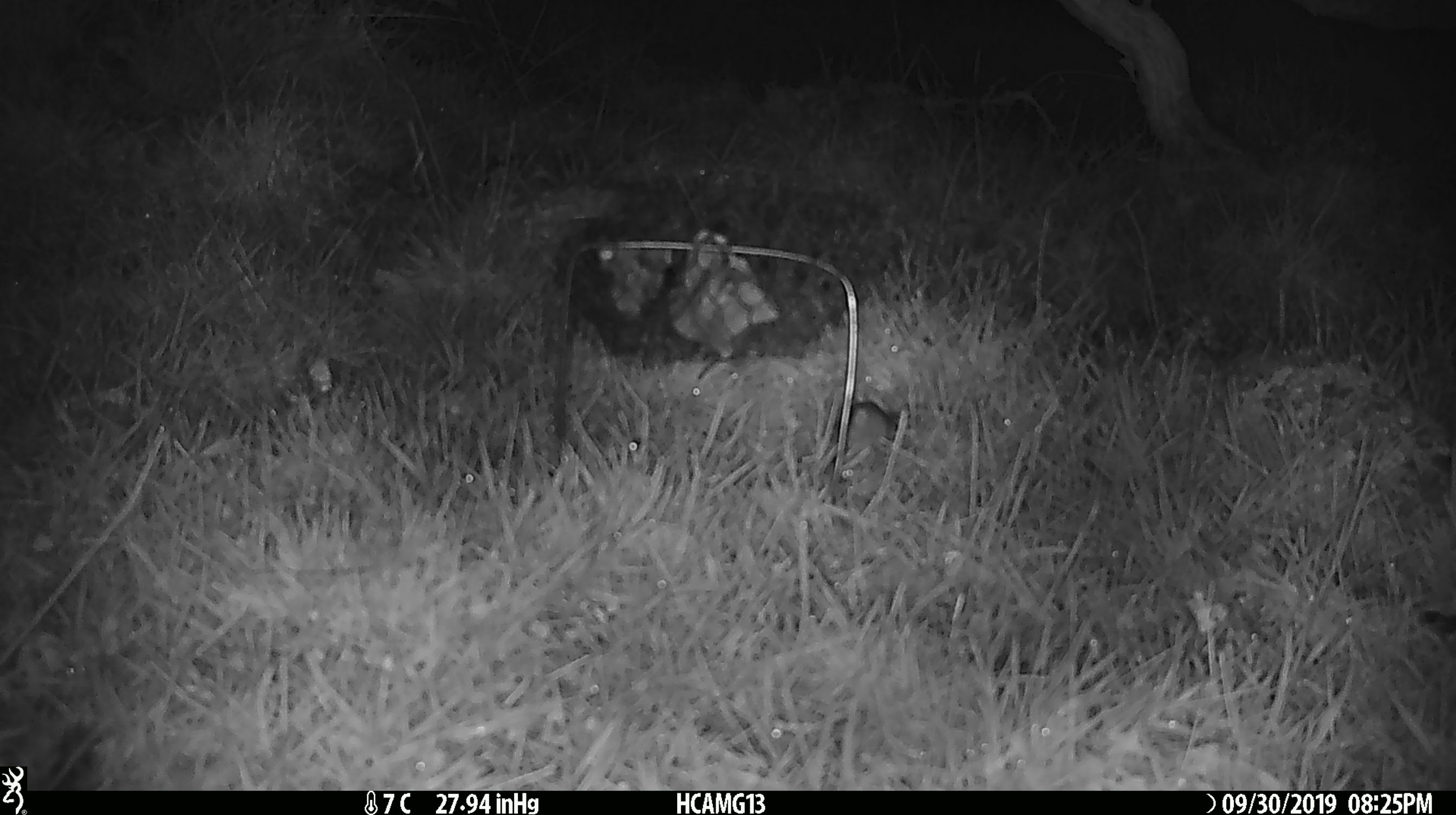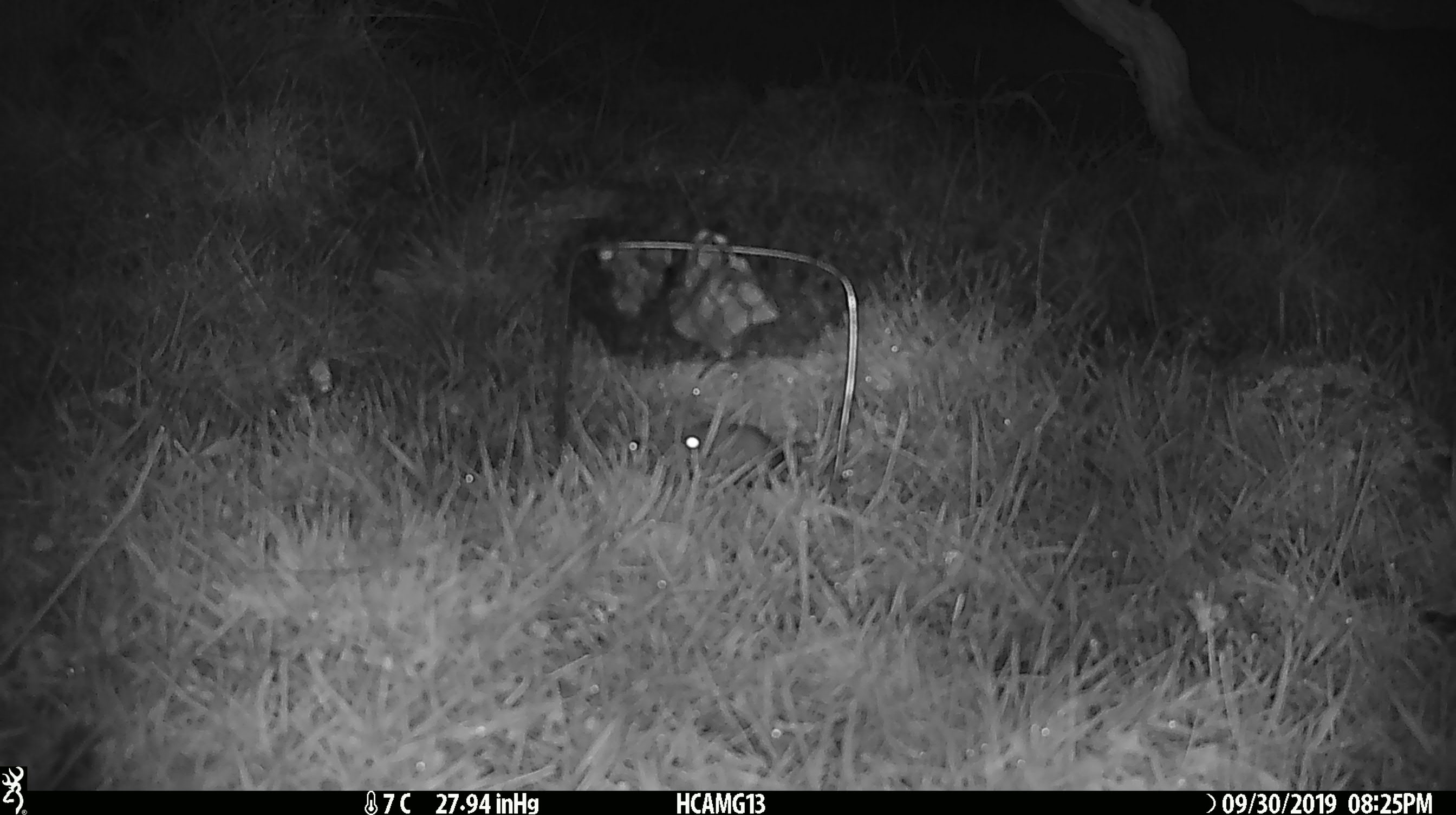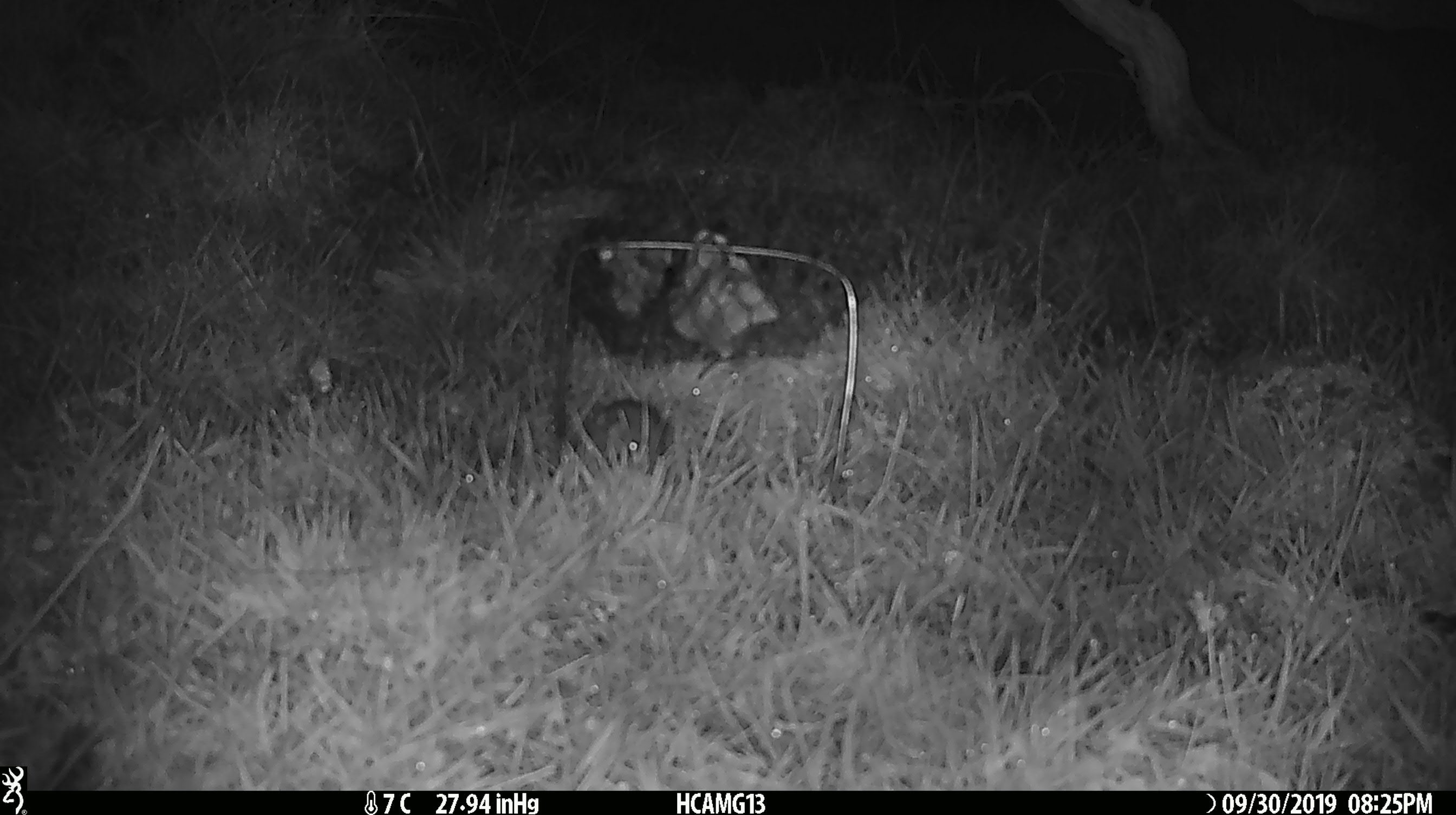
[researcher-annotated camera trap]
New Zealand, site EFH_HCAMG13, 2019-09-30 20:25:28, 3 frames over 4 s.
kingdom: Animalia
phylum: Chordata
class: Mammalia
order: Rodentia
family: Muridae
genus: Mus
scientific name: Mus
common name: mouse